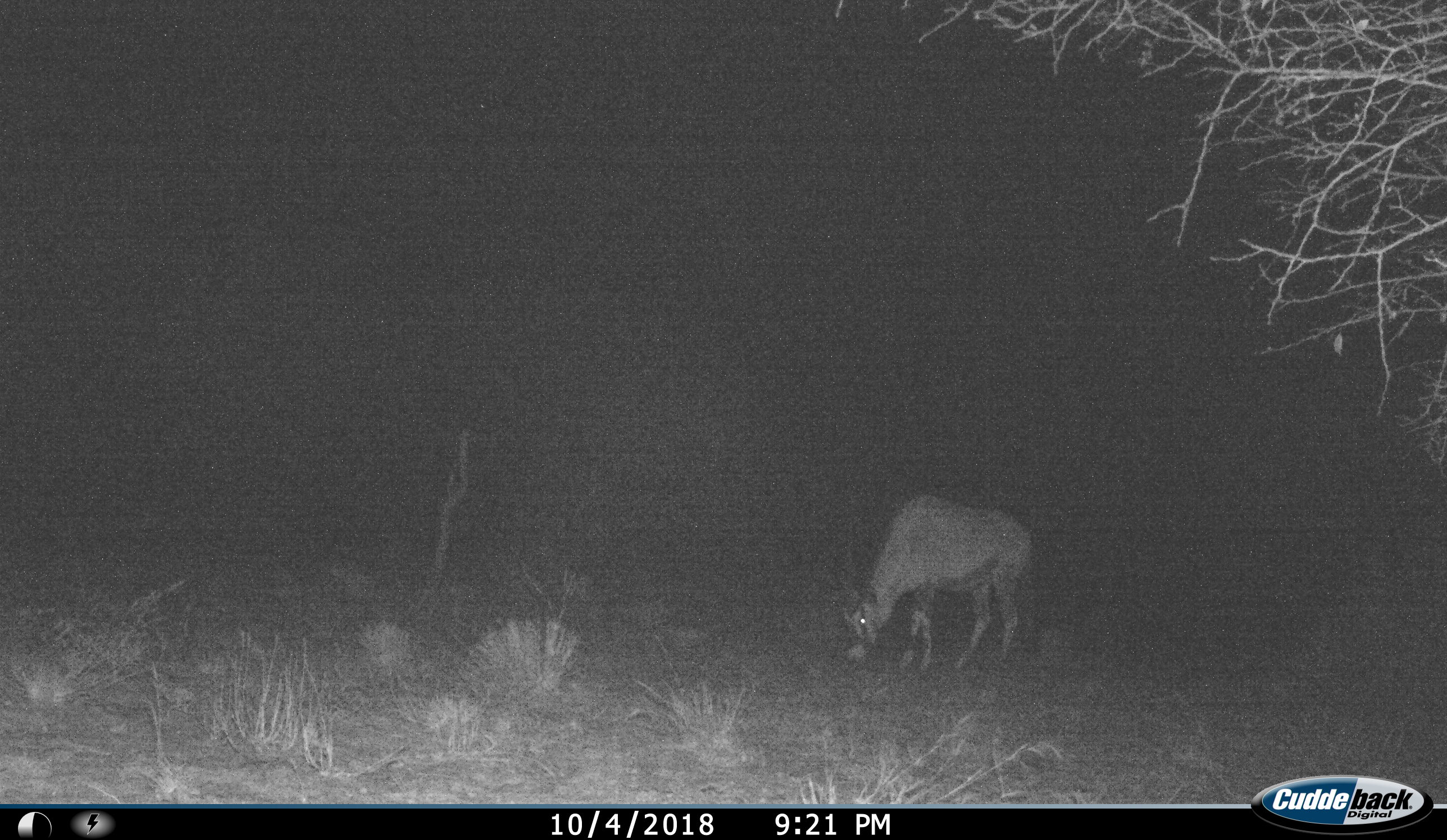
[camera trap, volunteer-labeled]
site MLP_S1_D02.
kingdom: Animalia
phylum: Chordata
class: Mammalia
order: Artiodactyla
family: Bovidae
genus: Oryx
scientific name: Oryx gazella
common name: gemsbok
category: oryx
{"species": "oryx (gemsbok) (Oryx gazella)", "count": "1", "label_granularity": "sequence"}